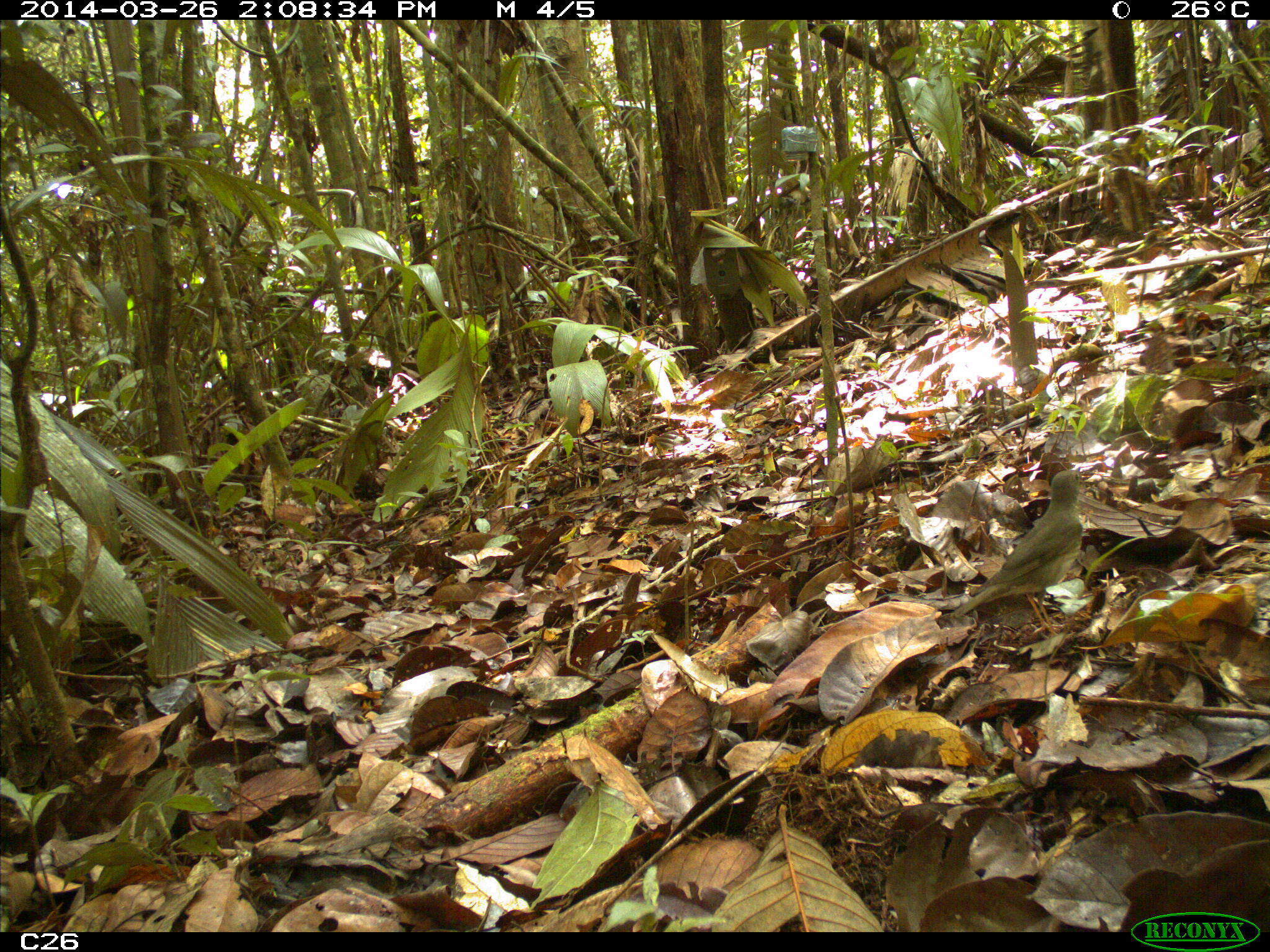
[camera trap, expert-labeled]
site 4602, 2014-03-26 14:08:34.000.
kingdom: Animalia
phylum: Chordata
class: Aves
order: Passeriformes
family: Turdidae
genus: Catharus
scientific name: Catharus ustulatus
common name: swainson's thrush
Catharus ustulatus (swainson's thrush), count 1.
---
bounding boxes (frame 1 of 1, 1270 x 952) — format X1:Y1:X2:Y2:
catharus ustulatus: 946:465:1083:633